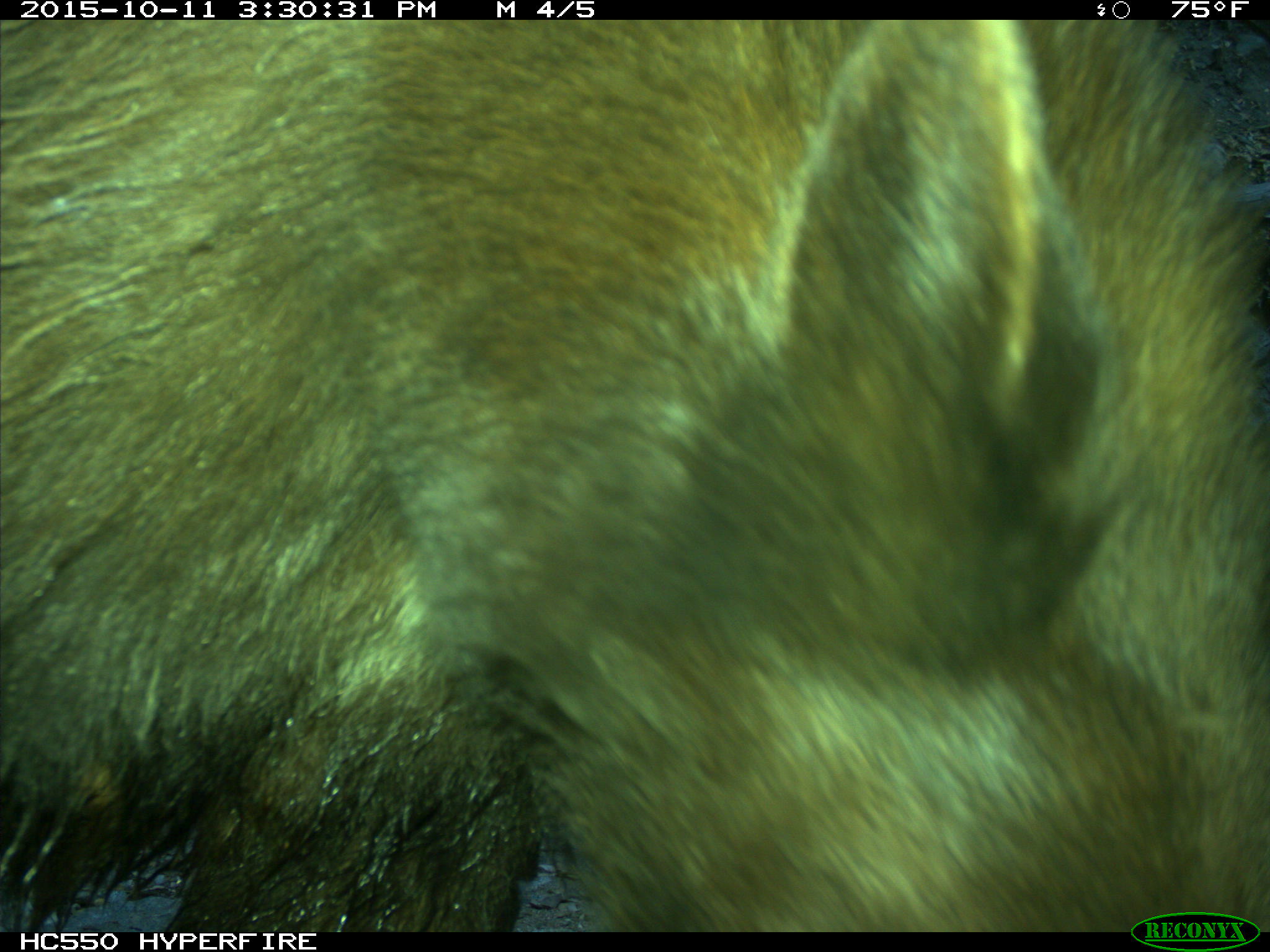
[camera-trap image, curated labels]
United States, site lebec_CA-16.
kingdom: Animalia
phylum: Chordata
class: Mammalia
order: Carnivora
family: Ursidae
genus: Ursus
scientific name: Ursus americanus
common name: american black bear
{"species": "Ursus americanus (american black bear)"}